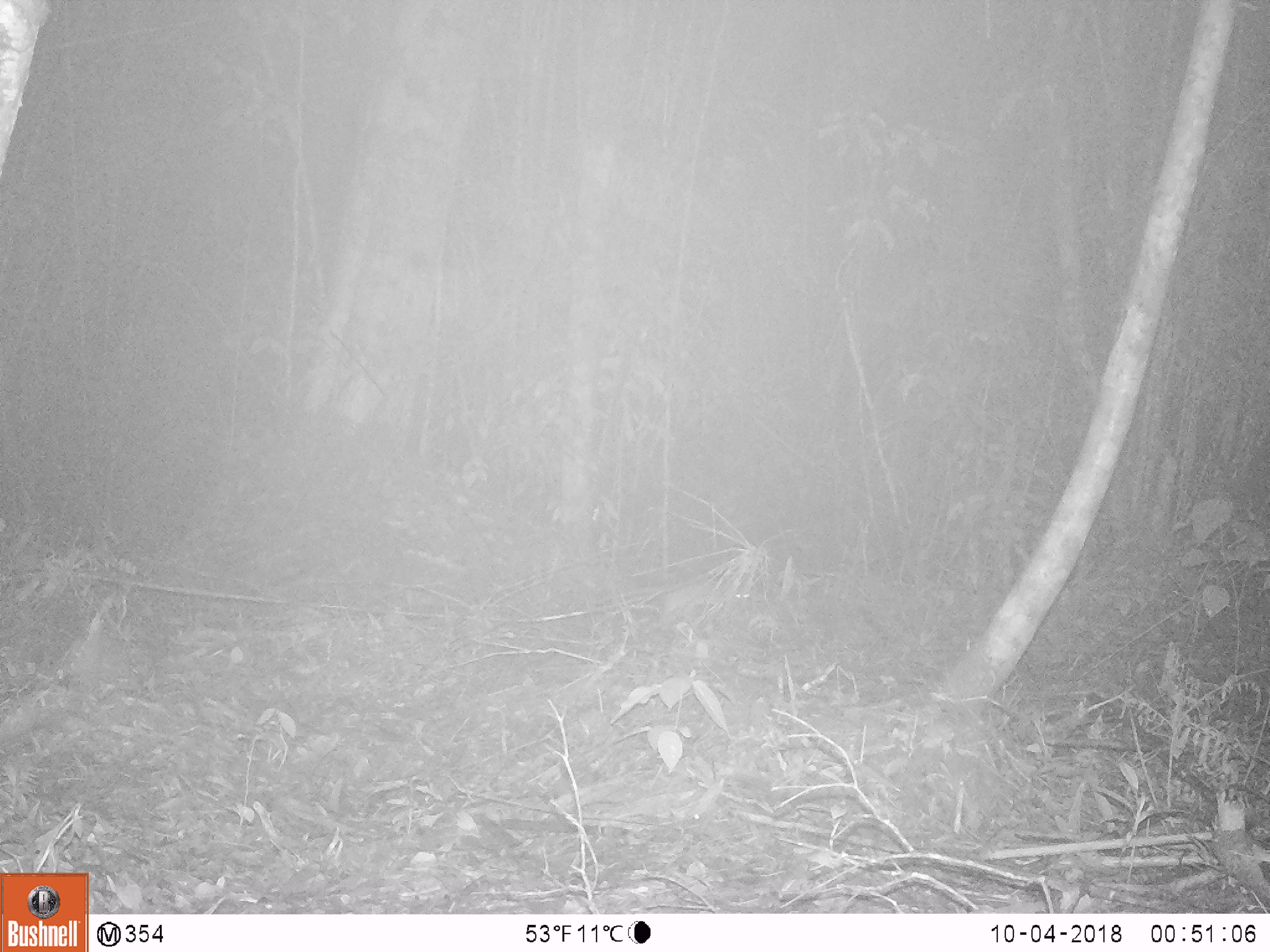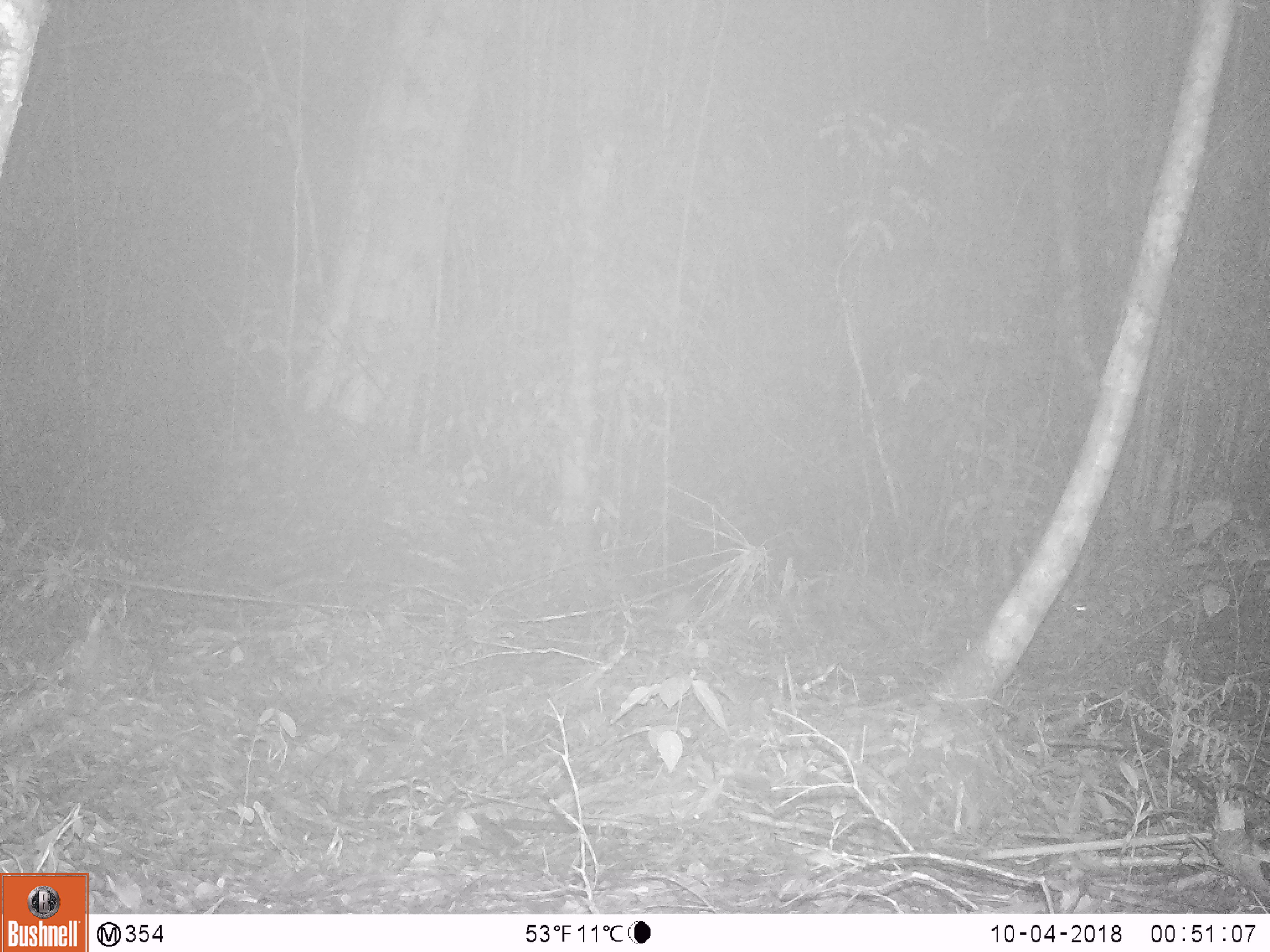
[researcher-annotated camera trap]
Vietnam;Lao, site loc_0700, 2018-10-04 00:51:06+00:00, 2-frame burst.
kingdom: Animalia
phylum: Chordata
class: Mammalia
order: Rodentia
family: Muridae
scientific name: Muridae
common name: old-world mice and rats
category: unidentified murid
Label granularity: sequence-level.